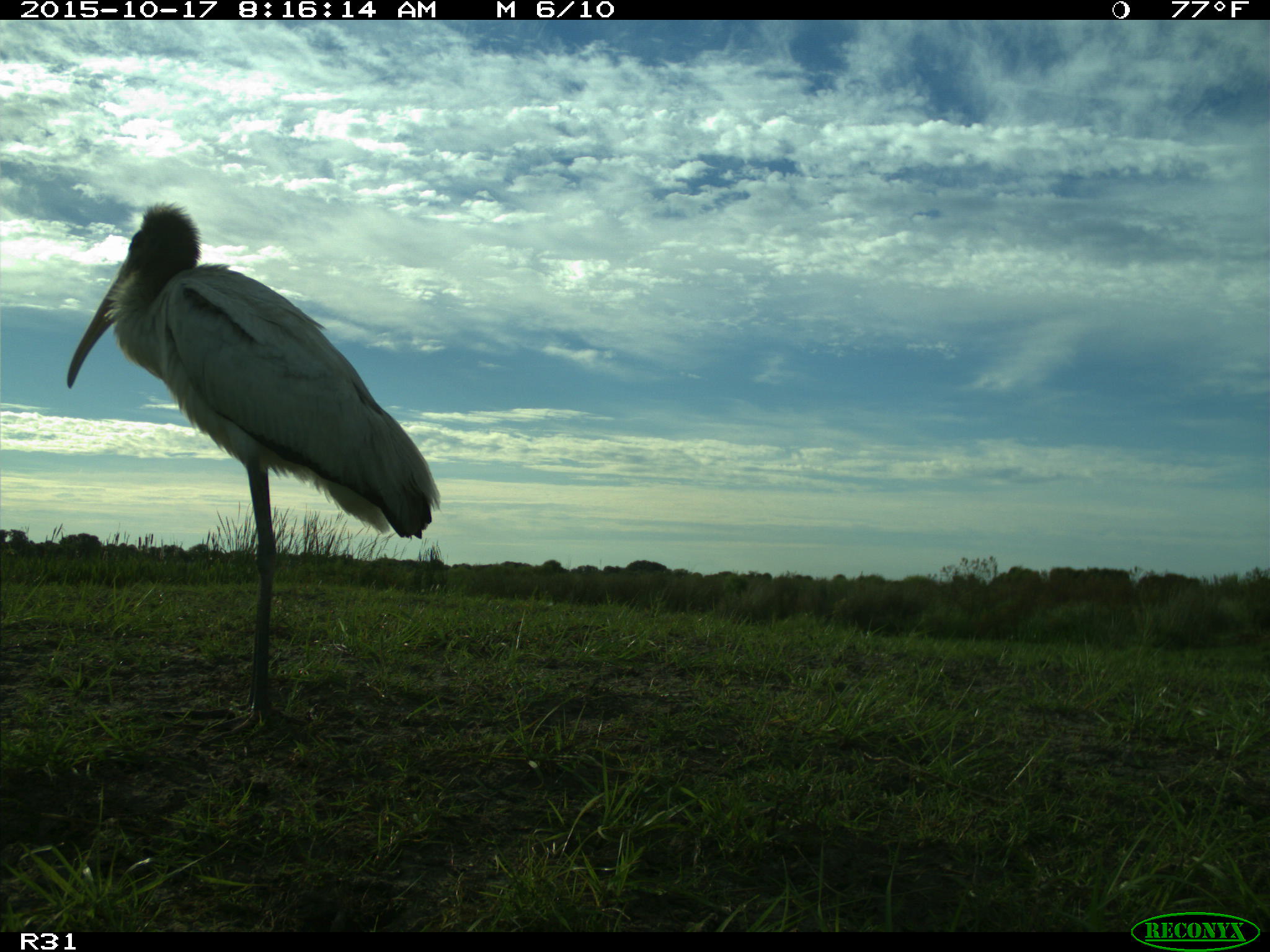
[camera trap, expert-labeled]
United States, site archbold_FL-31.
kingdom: Animalia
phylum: Chordata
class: Aves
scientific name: Aves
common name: birds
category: unidentified bird